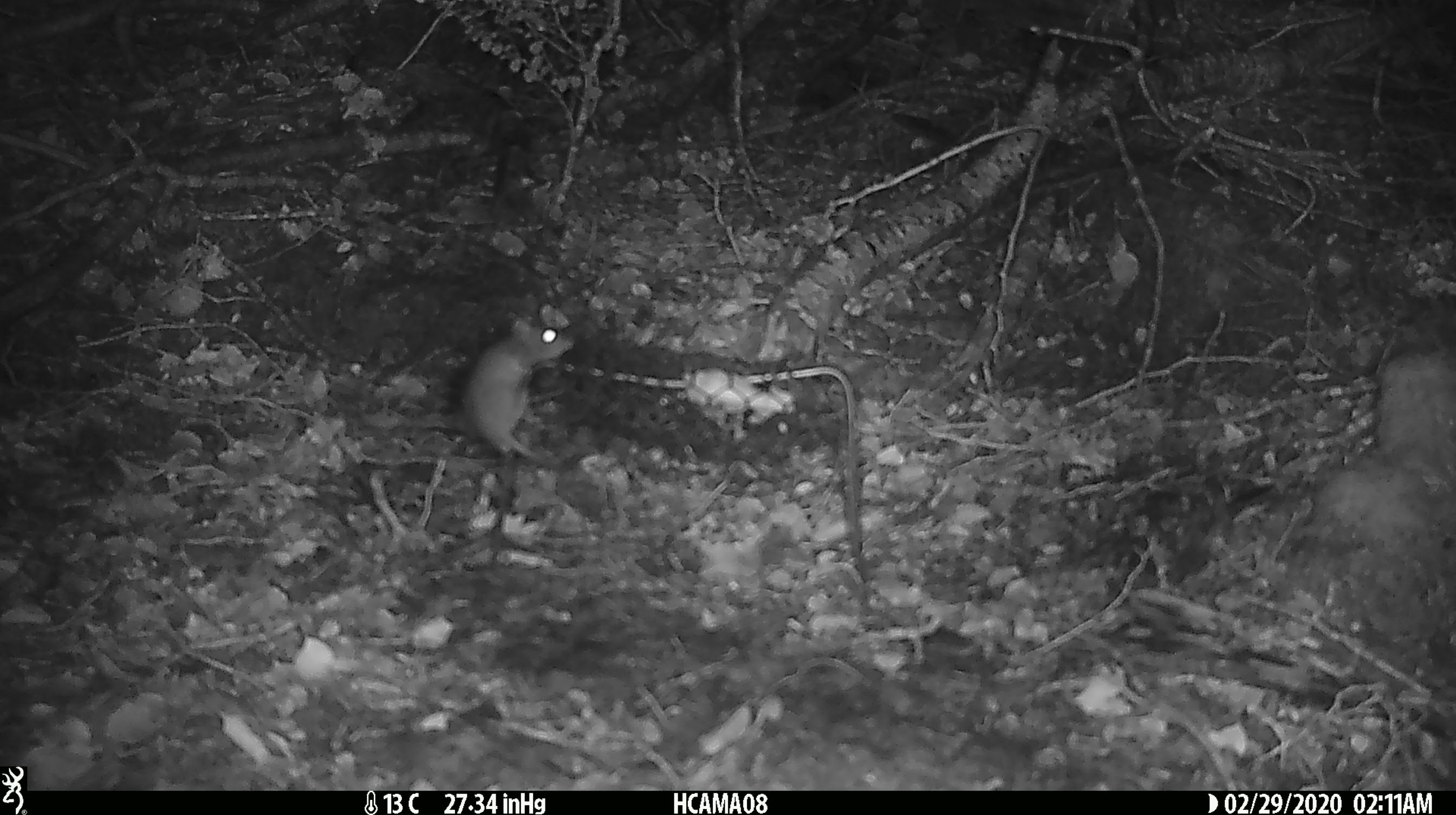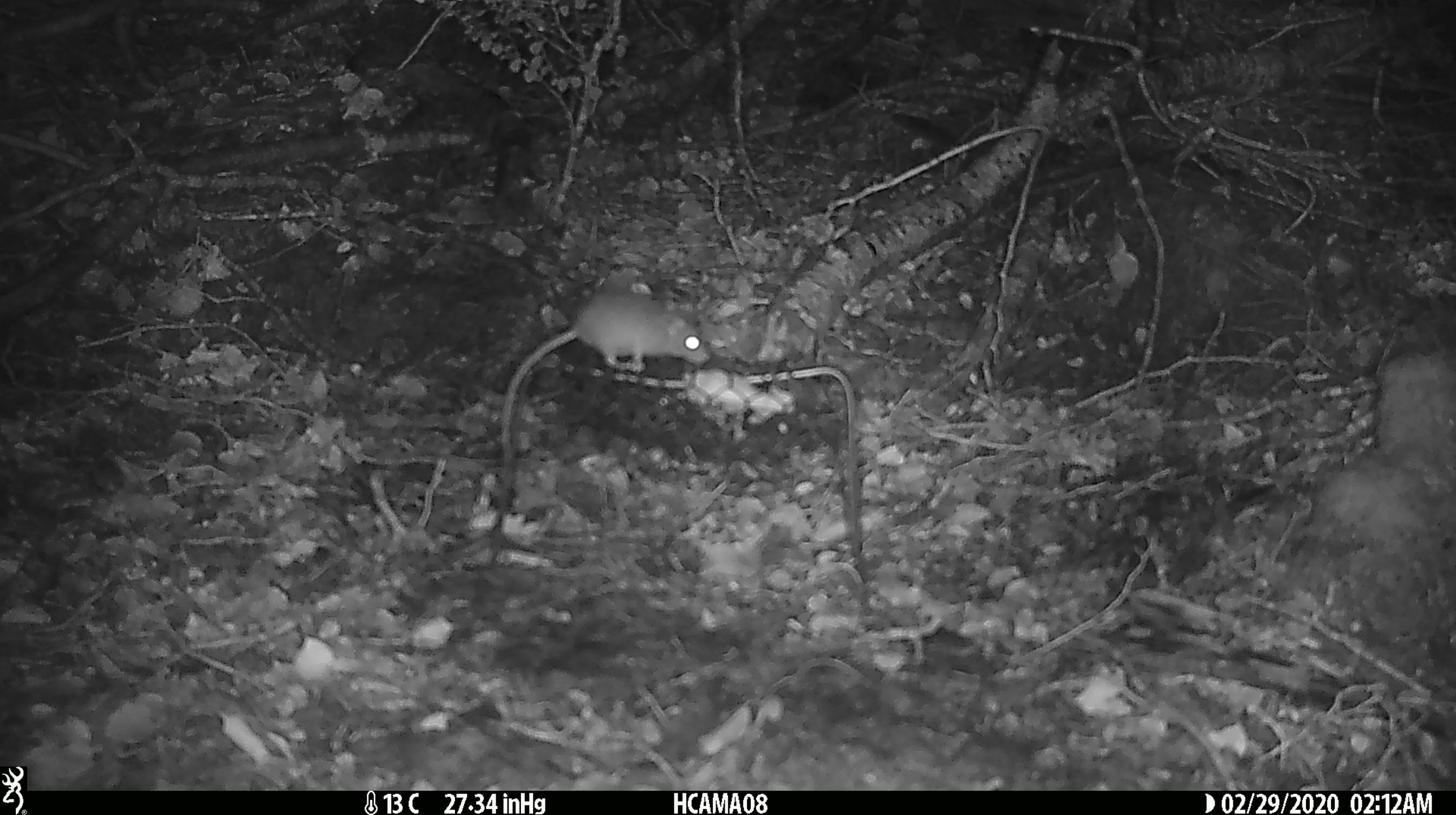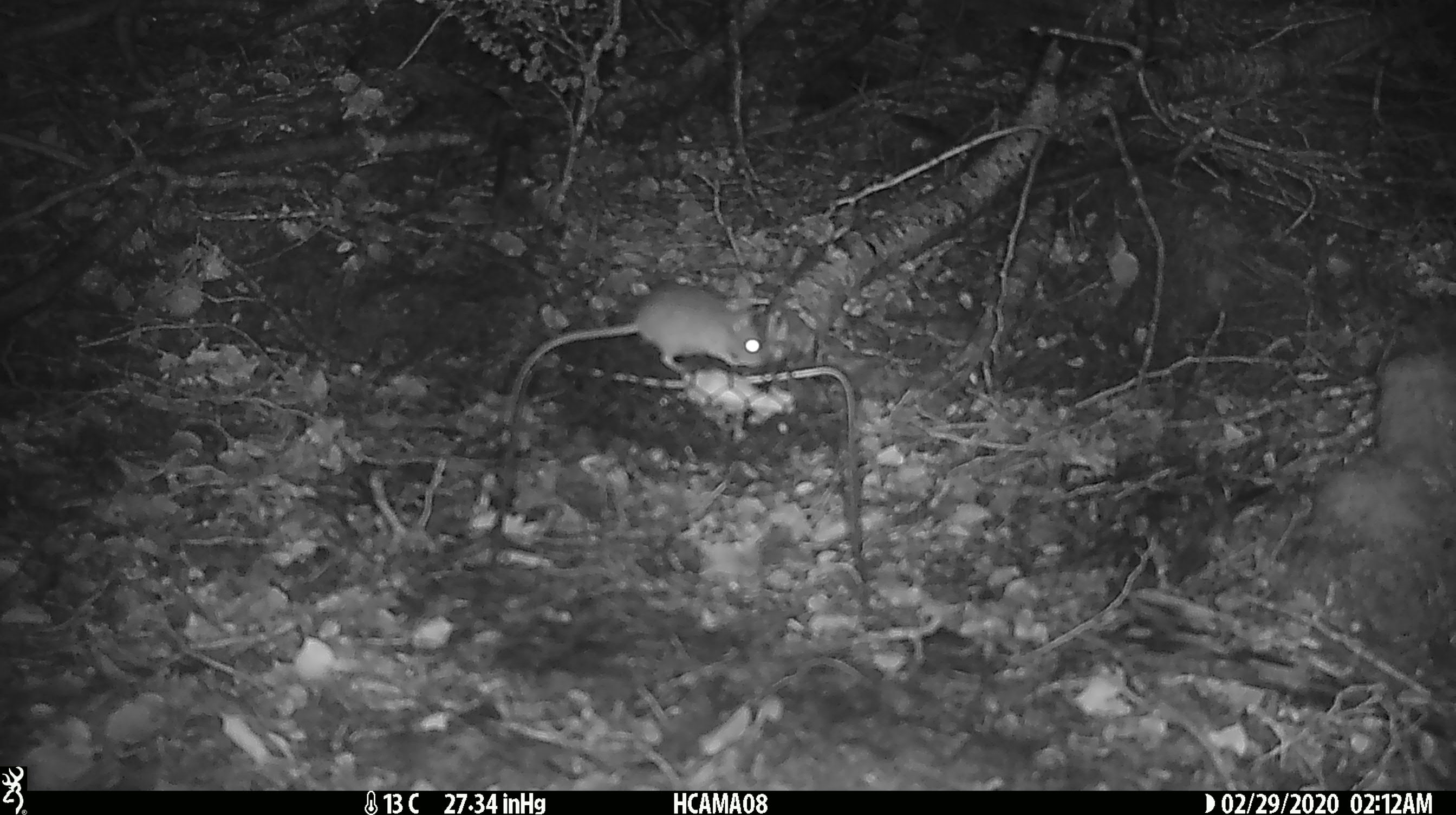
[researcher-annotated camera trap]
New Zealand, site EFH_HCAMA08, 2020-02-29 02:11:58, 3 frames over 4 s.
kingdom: Animalia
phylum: Chordata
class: Mammalia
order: Rodentia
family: Muridae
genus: Mus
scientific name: Mus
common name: mouse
Mouse (Mus).